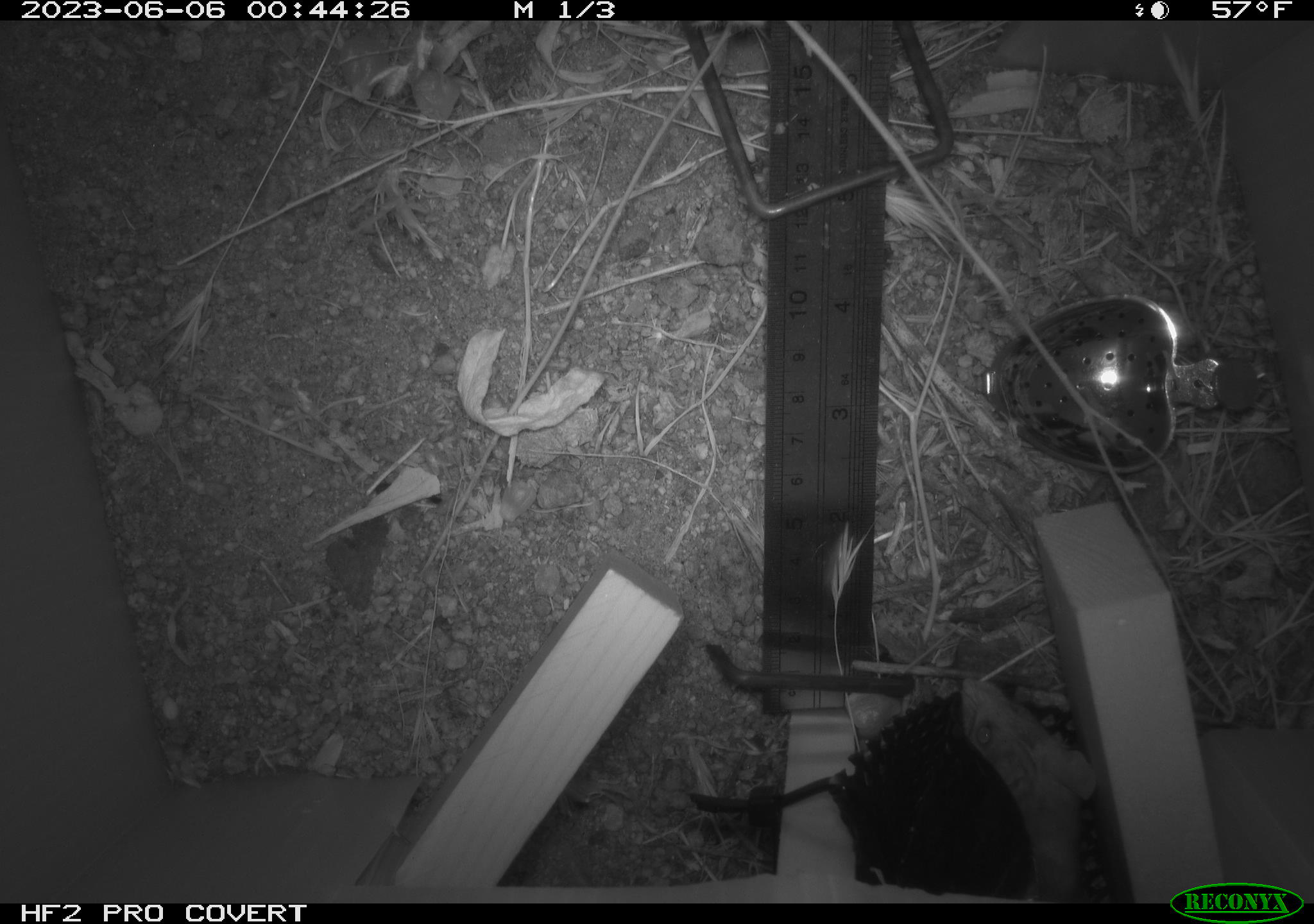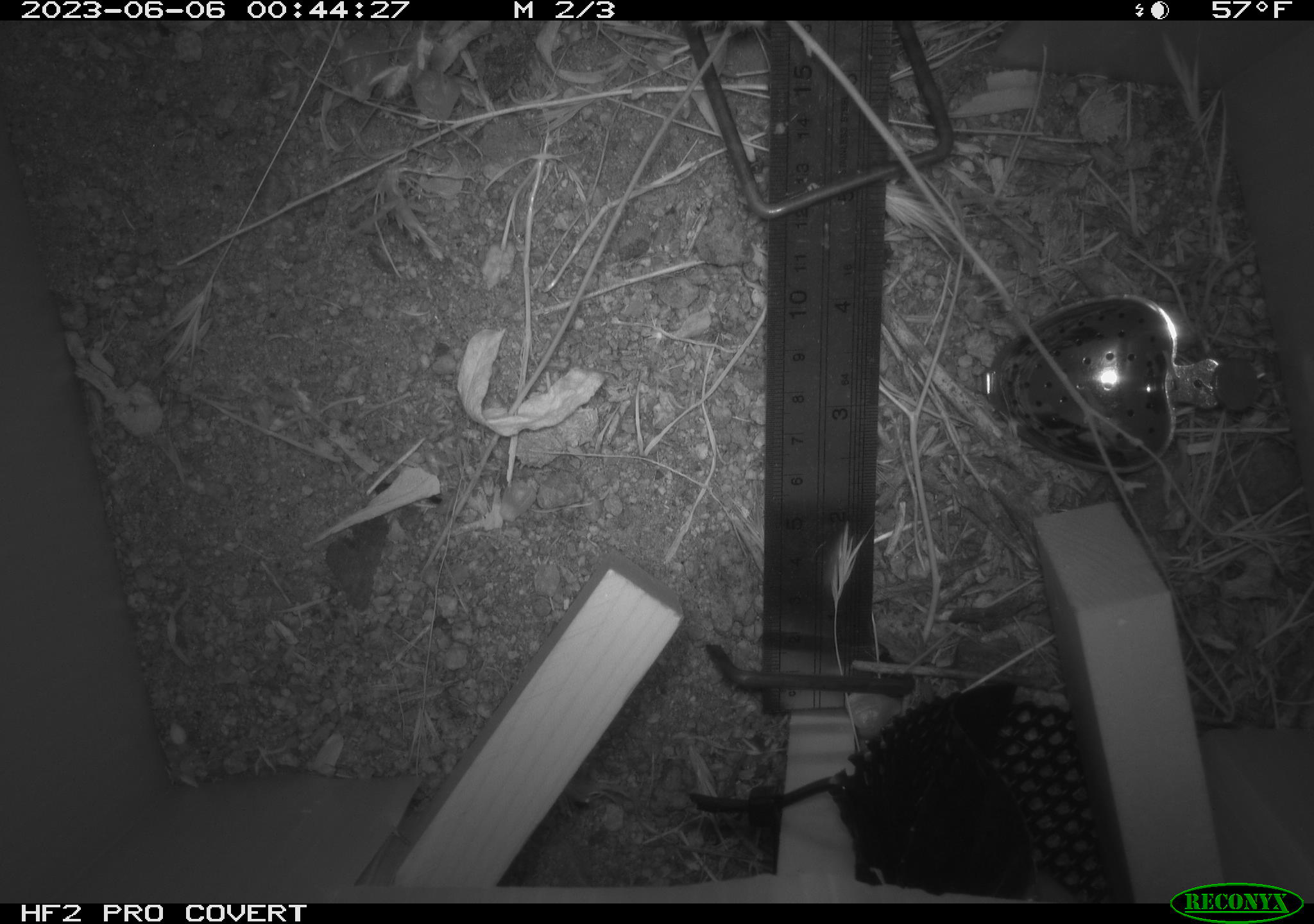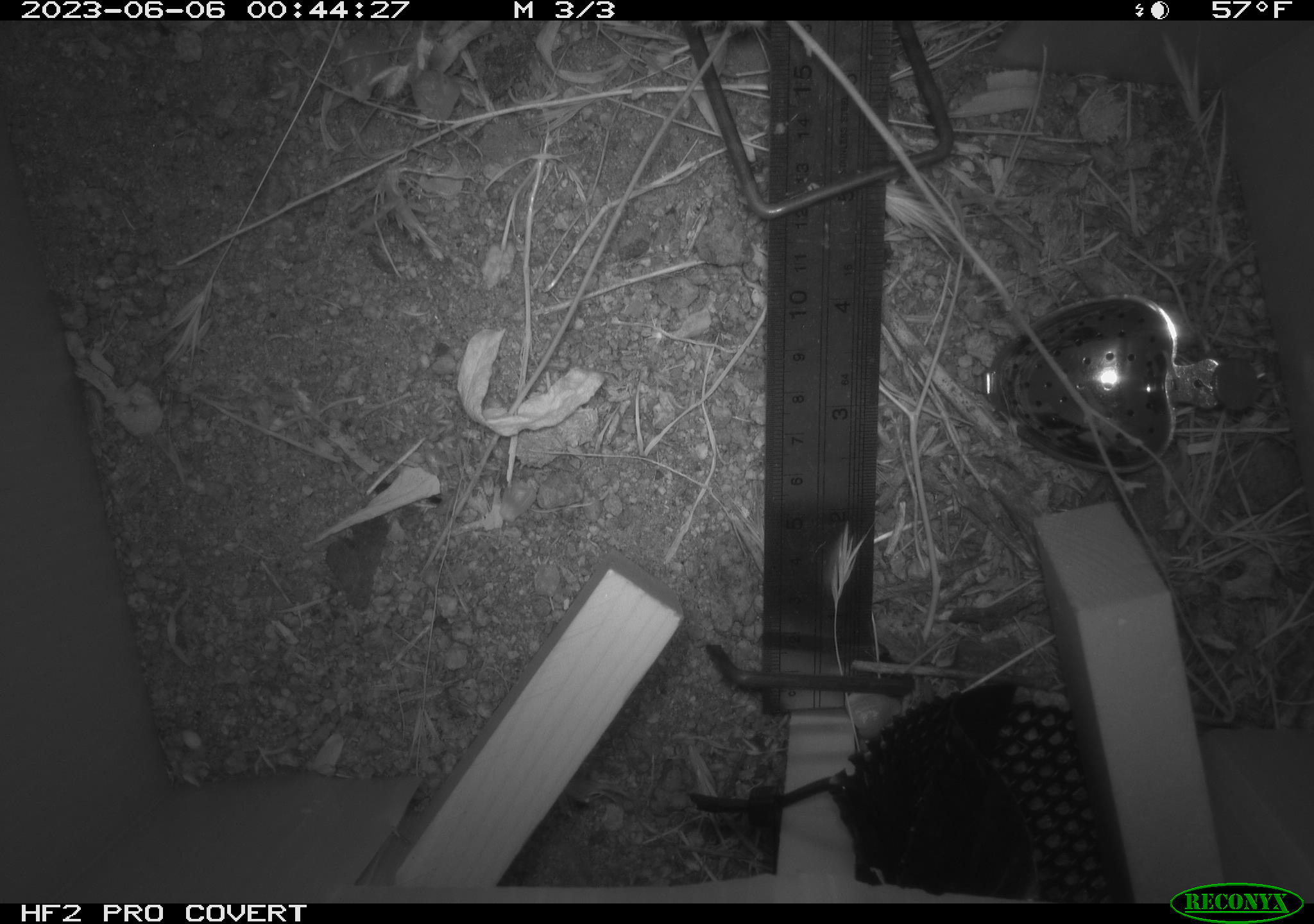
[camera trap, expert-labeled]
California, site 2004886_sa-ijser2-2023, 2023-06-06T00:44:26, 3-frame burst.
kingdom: Animalia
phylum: Chordata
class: Mammalia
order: Rodentia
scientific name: Rodentia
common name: mouse species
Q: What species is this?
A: Mouse species (Rodentia).